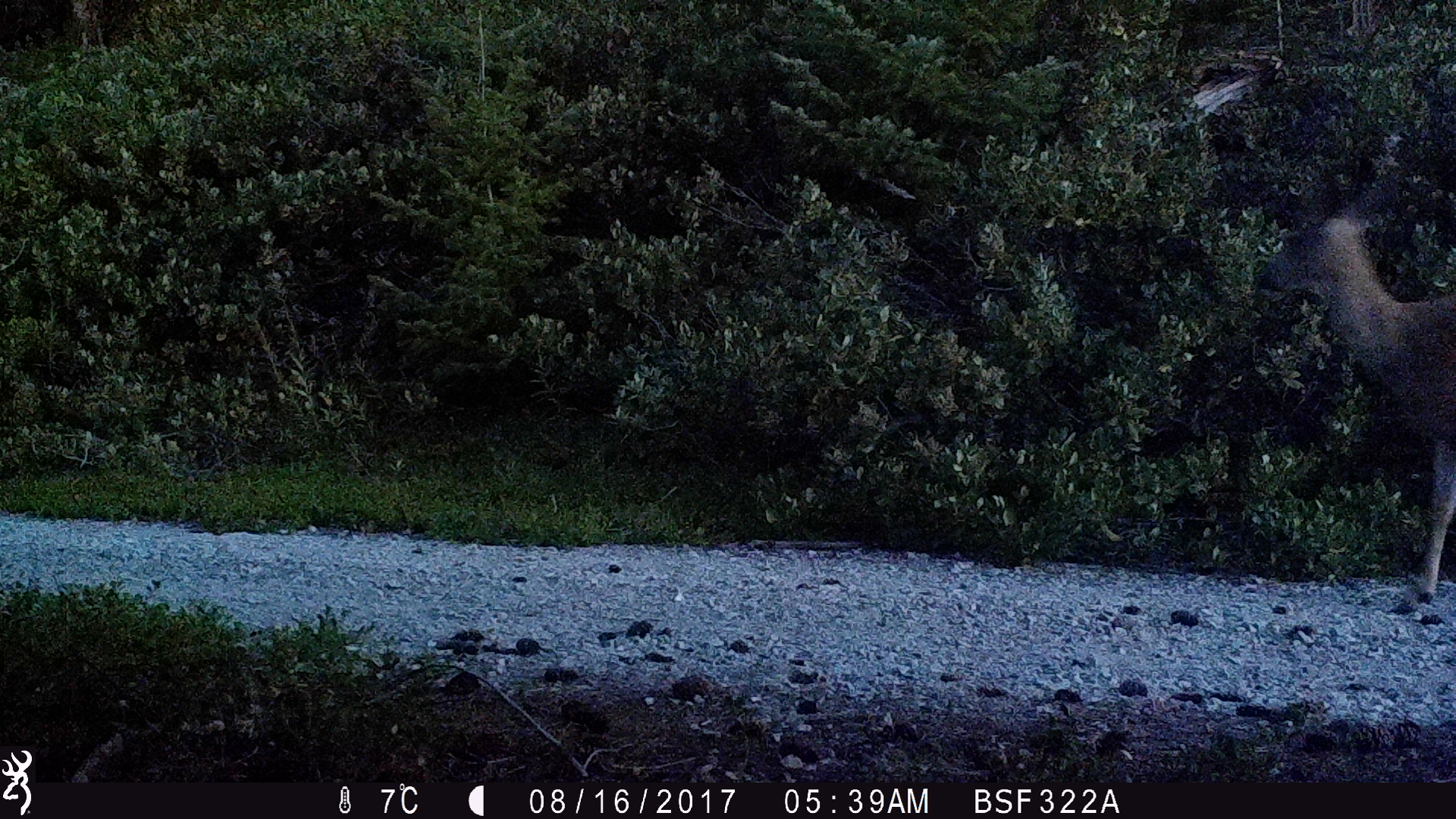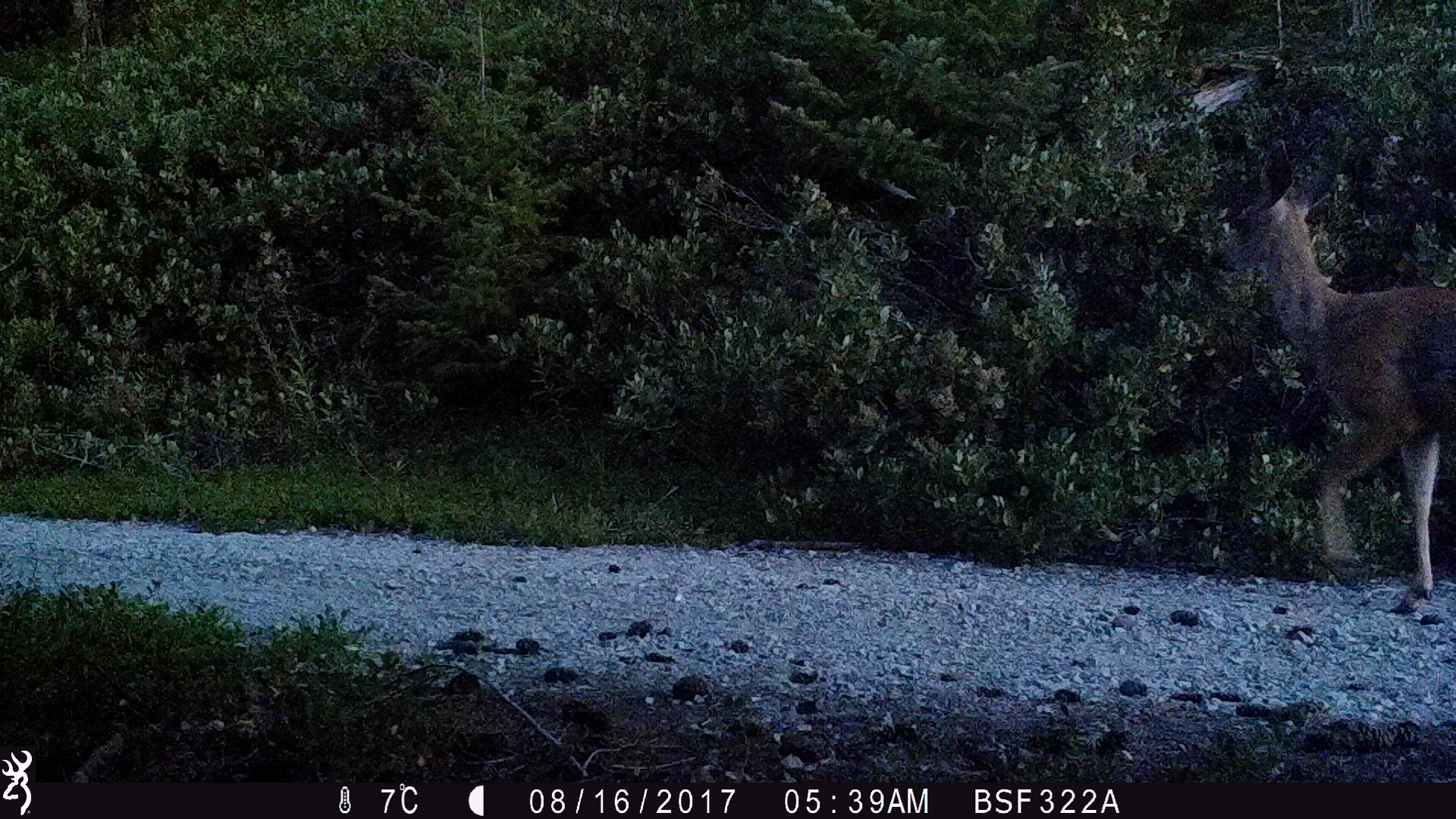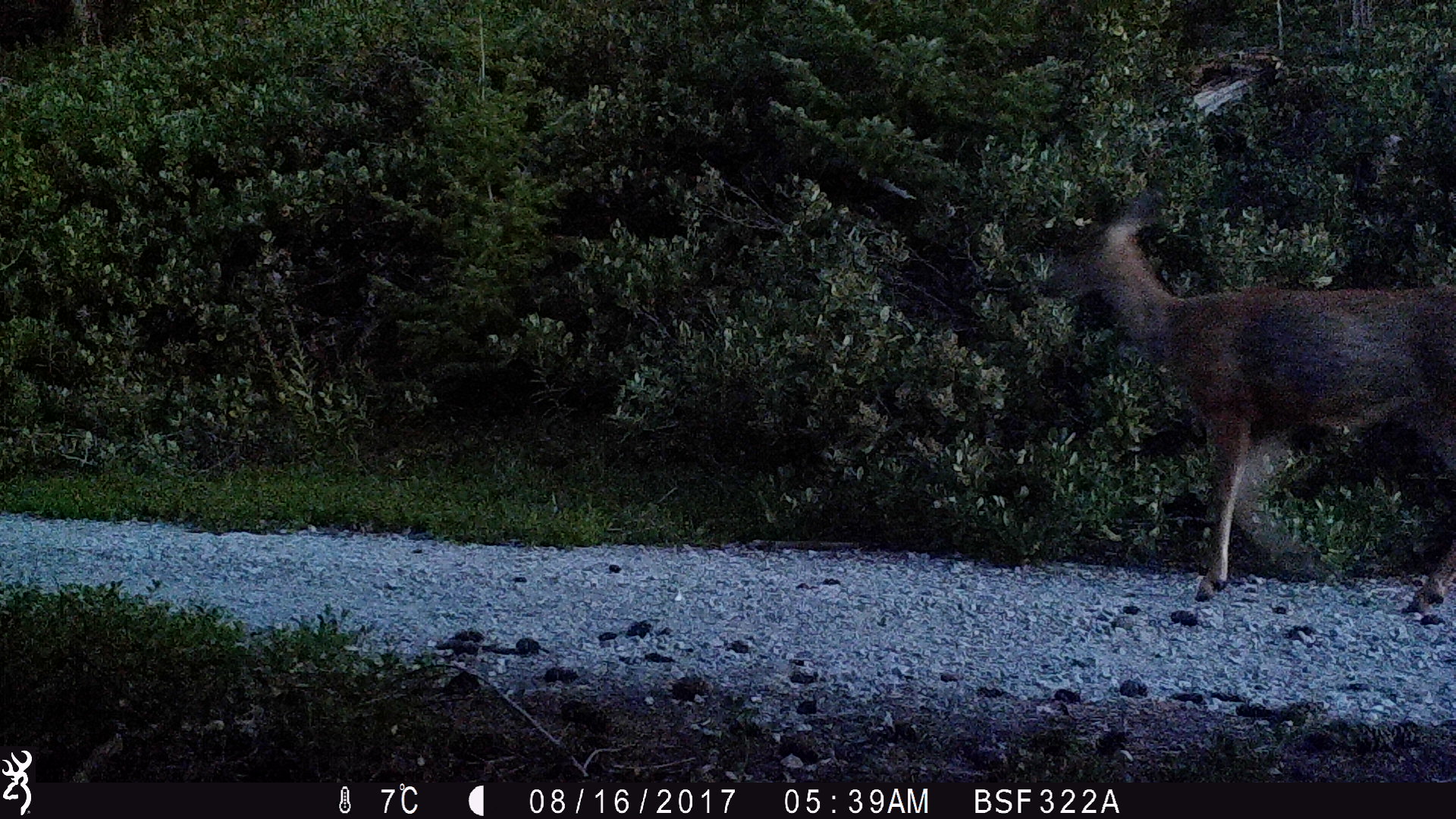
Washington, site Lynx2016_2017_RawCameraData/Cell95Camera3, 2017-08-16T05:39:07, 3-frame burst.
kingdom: Animalia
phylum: Chordata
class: Mammalia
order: Artiodactyla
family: Cervidae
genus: Odocoileus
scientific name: Odocoileus hemionus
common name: mule deer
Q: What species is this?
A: Odocoileus hemionus (mule deer).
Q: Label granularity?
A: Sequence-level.